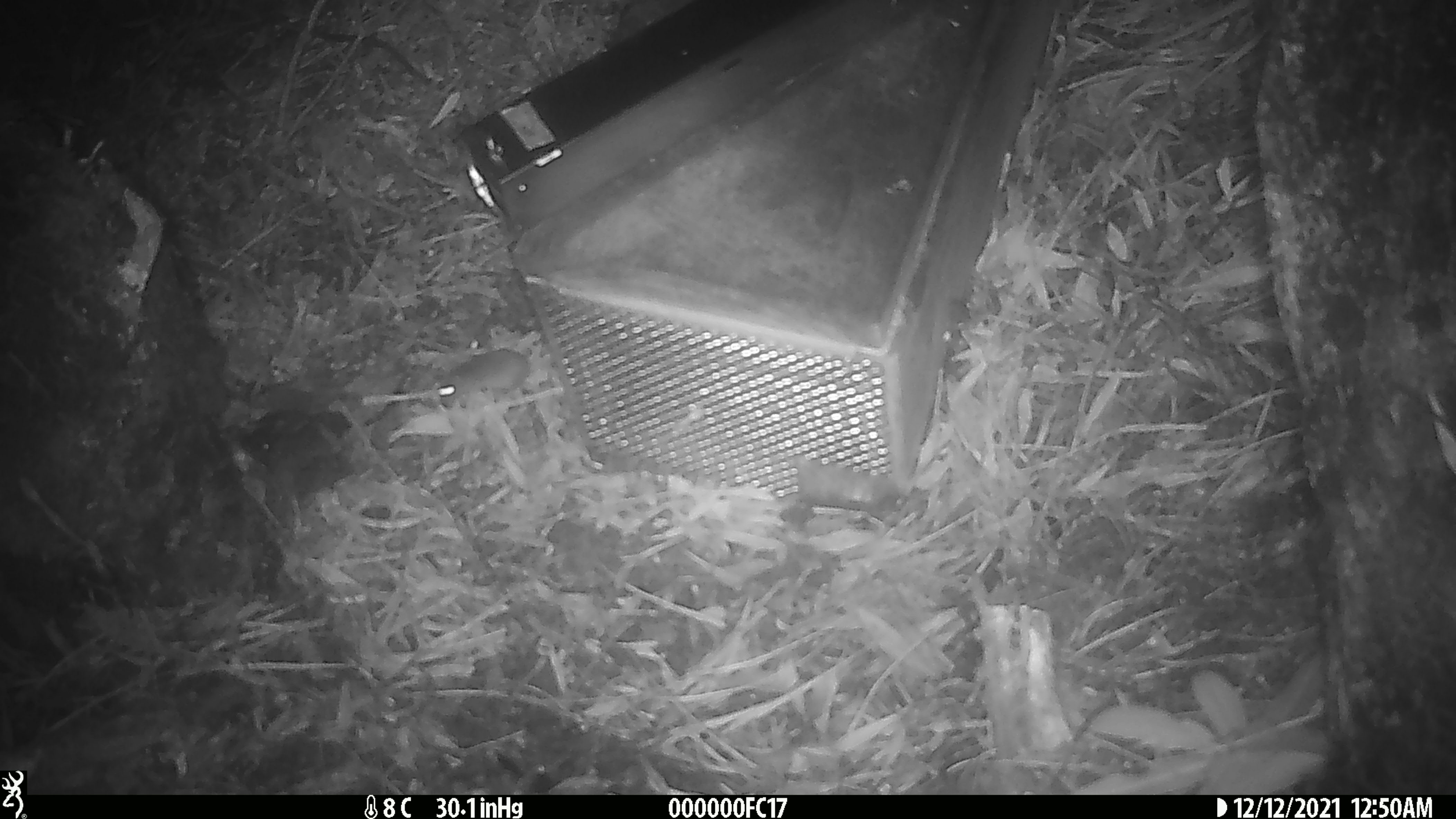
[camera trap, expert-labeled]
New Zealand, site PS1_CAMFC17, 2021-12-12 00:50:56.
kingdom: Animalia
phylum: Chordata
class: Mammalia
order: Rodentia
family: Muridae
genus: Mus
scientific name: Mus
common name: mouse